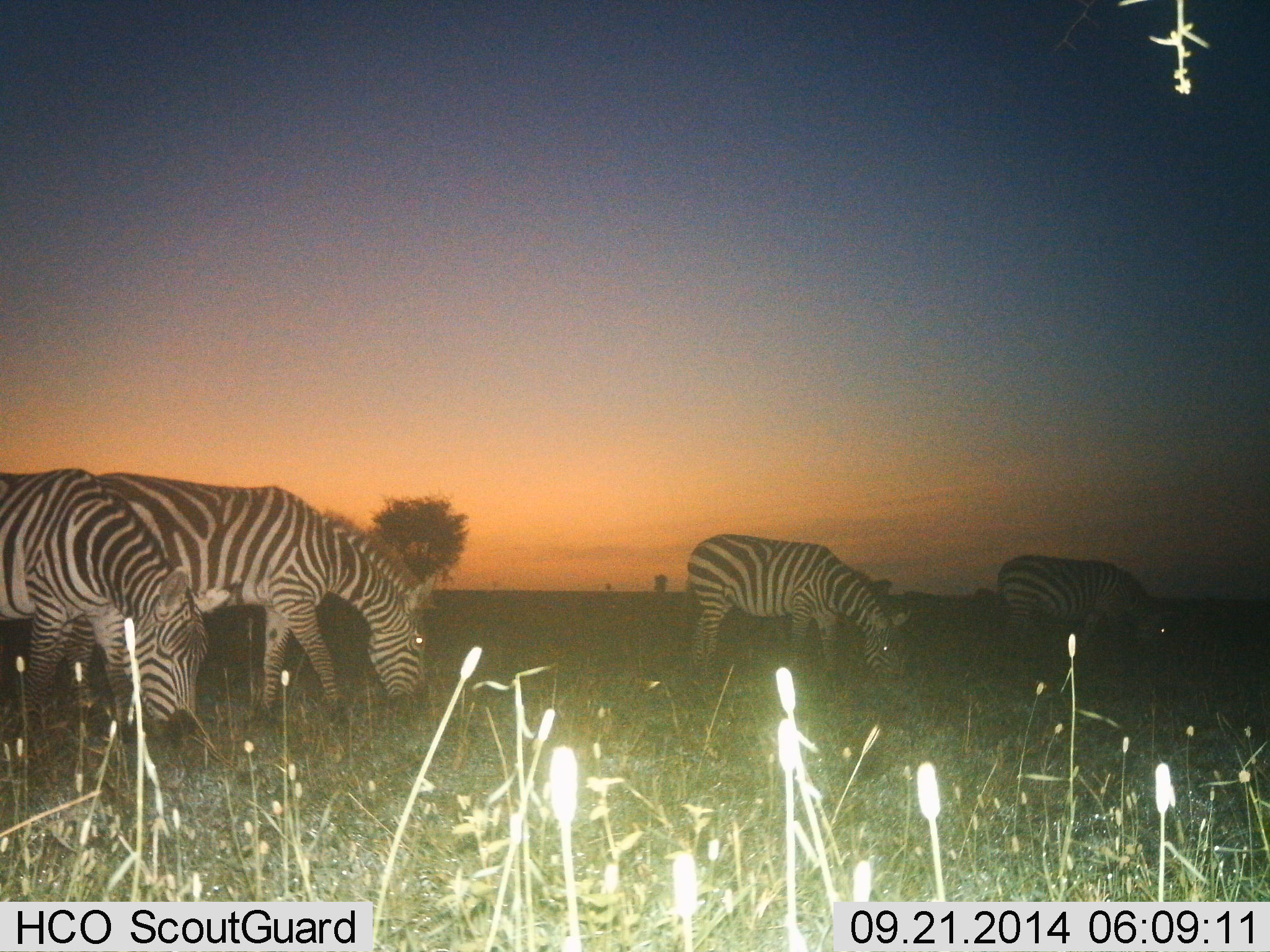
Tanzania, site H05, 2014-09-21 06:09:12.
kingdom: Animalia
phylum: Chordata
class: Mammalia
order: Perissodactyla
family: Equidae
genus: Equus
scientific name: Equus quagga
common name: plains zebra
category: zebra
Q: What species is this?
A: Zebra (plains zebra) (Equus quagga).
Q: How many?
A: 4.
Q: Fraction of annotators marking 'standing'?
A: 9%.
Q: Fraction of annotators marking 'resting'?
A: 0%.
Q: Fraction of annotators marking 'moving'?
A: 9%.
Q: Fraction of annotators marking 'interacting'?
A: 0%.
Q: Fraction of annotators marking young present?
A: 0%.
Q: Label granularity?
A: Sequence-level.